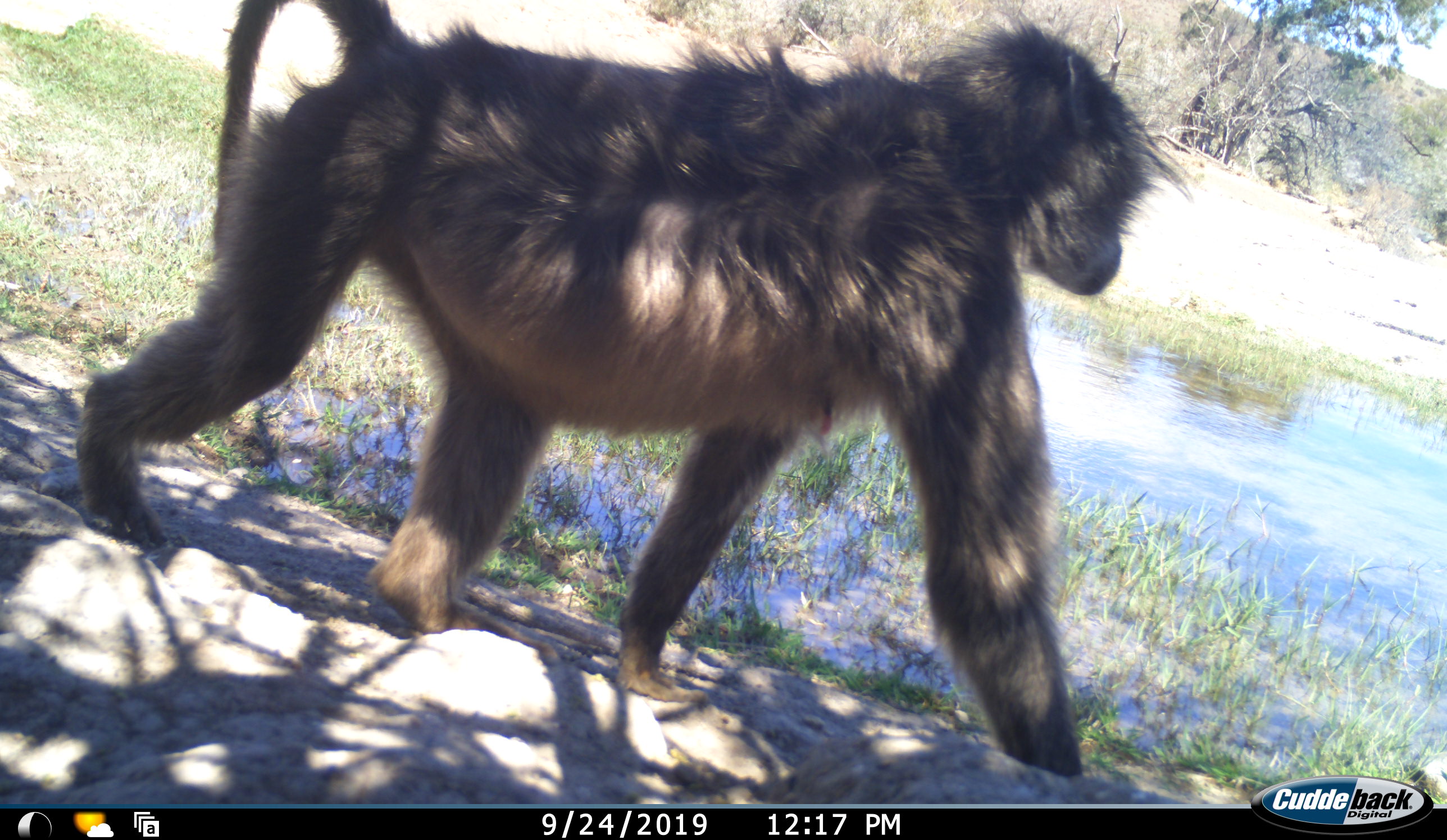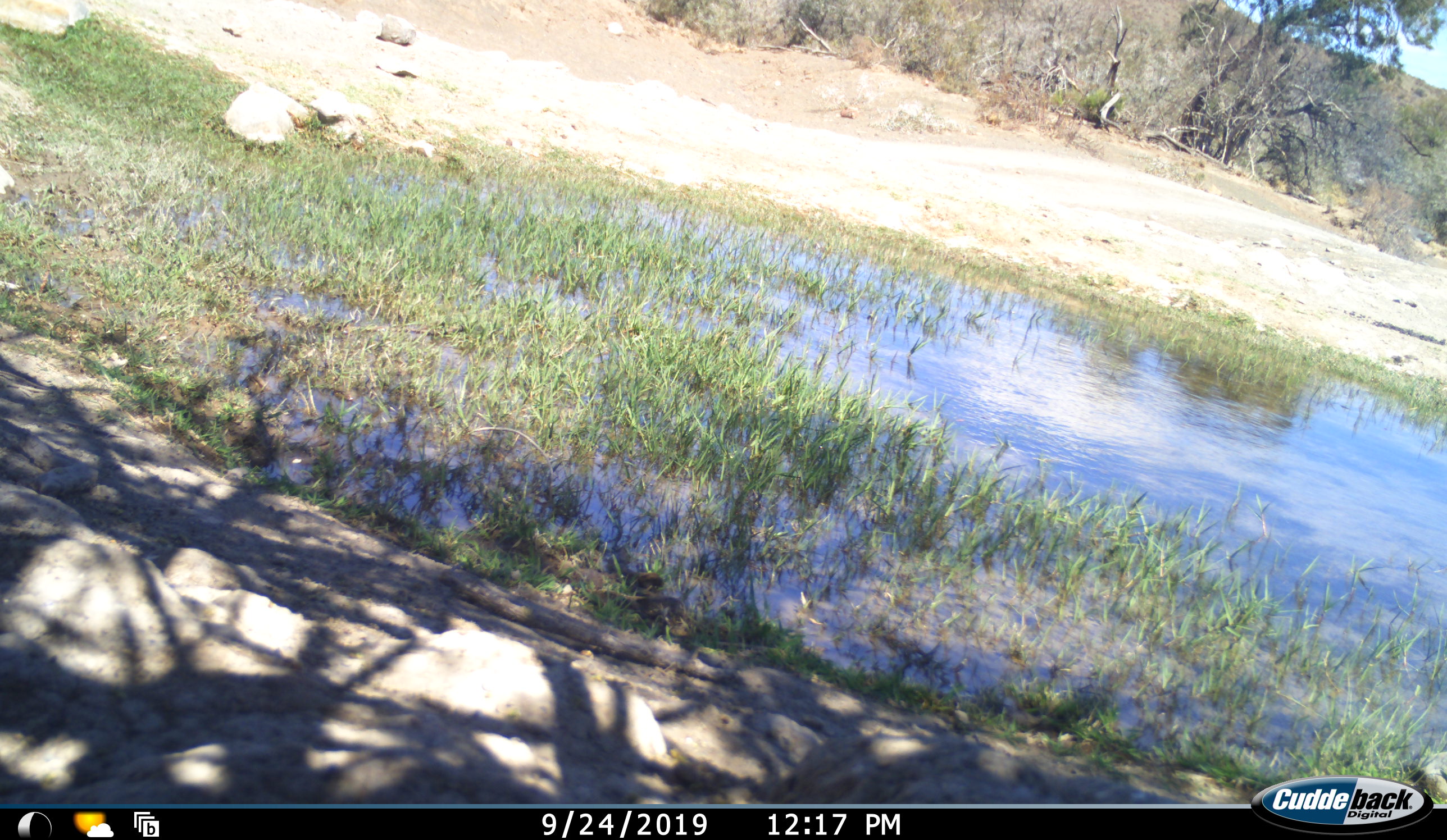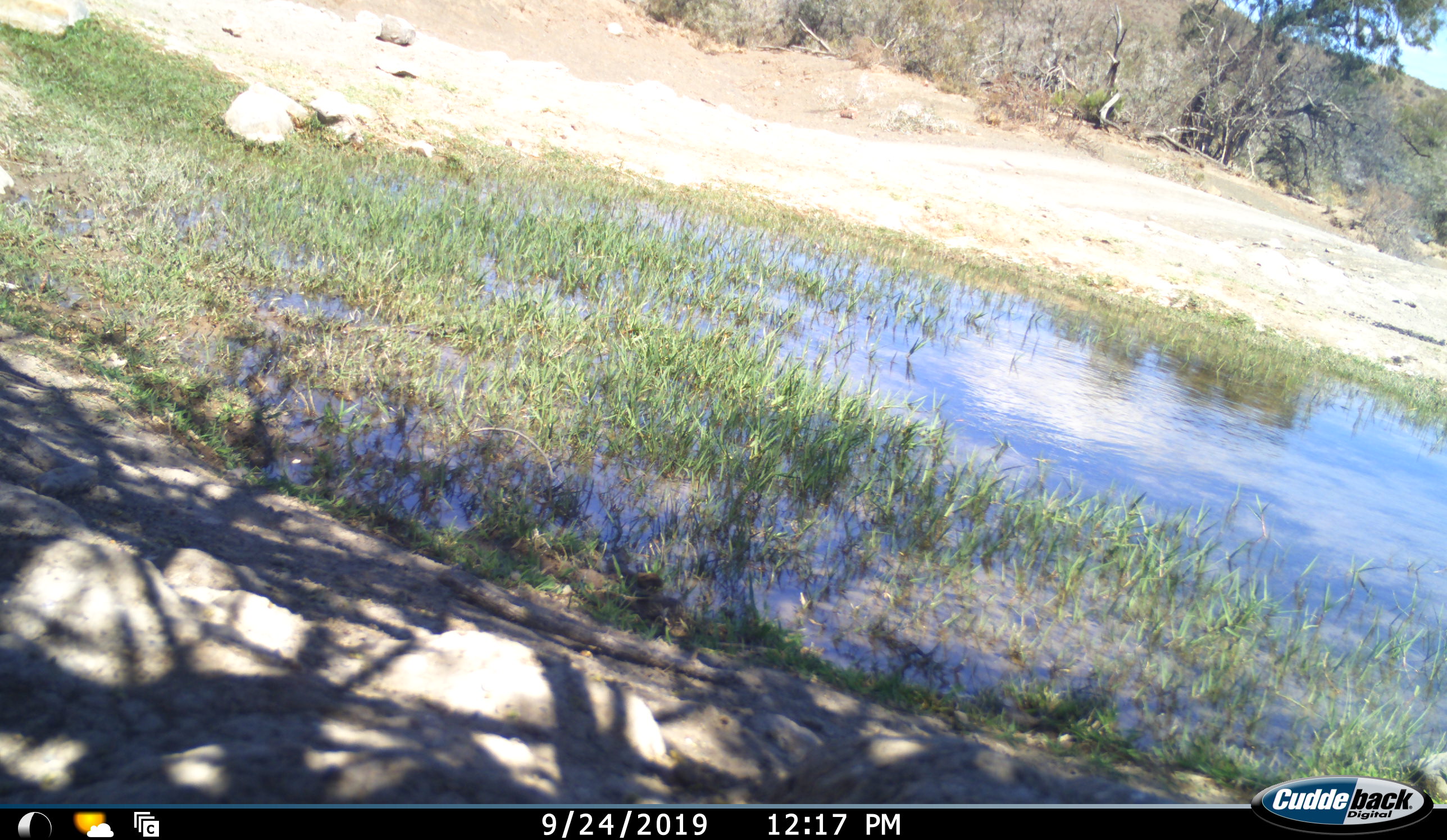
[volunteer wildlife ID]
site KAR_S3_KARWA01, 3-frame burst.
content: unidentified animal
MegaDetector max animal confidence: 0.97